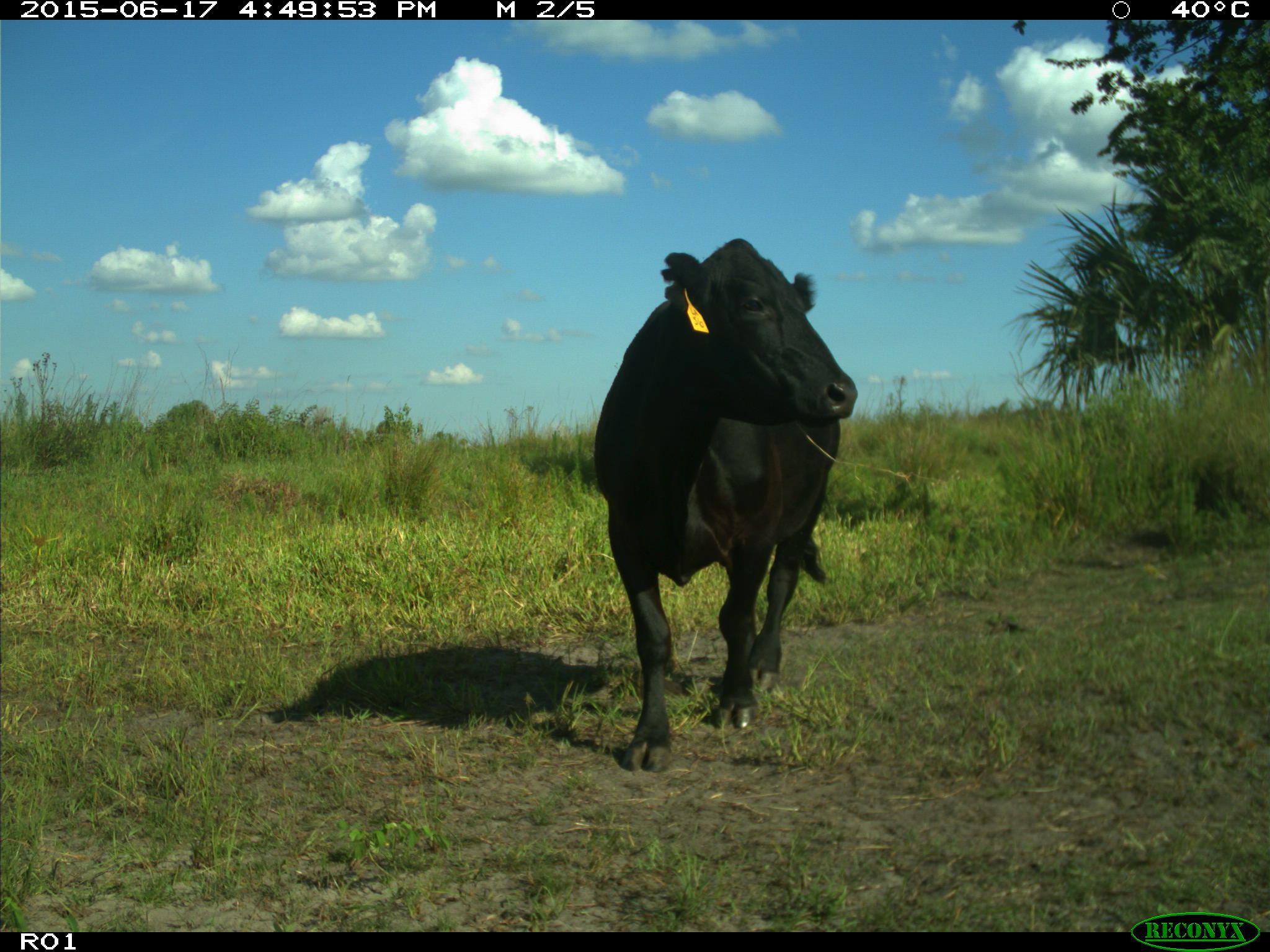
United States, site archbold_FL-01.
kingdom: Animalia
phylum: Chordata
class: Mammalia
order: Artiodactyla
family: Bovidae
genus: Bos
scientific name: Bos taurus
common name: domestic cow